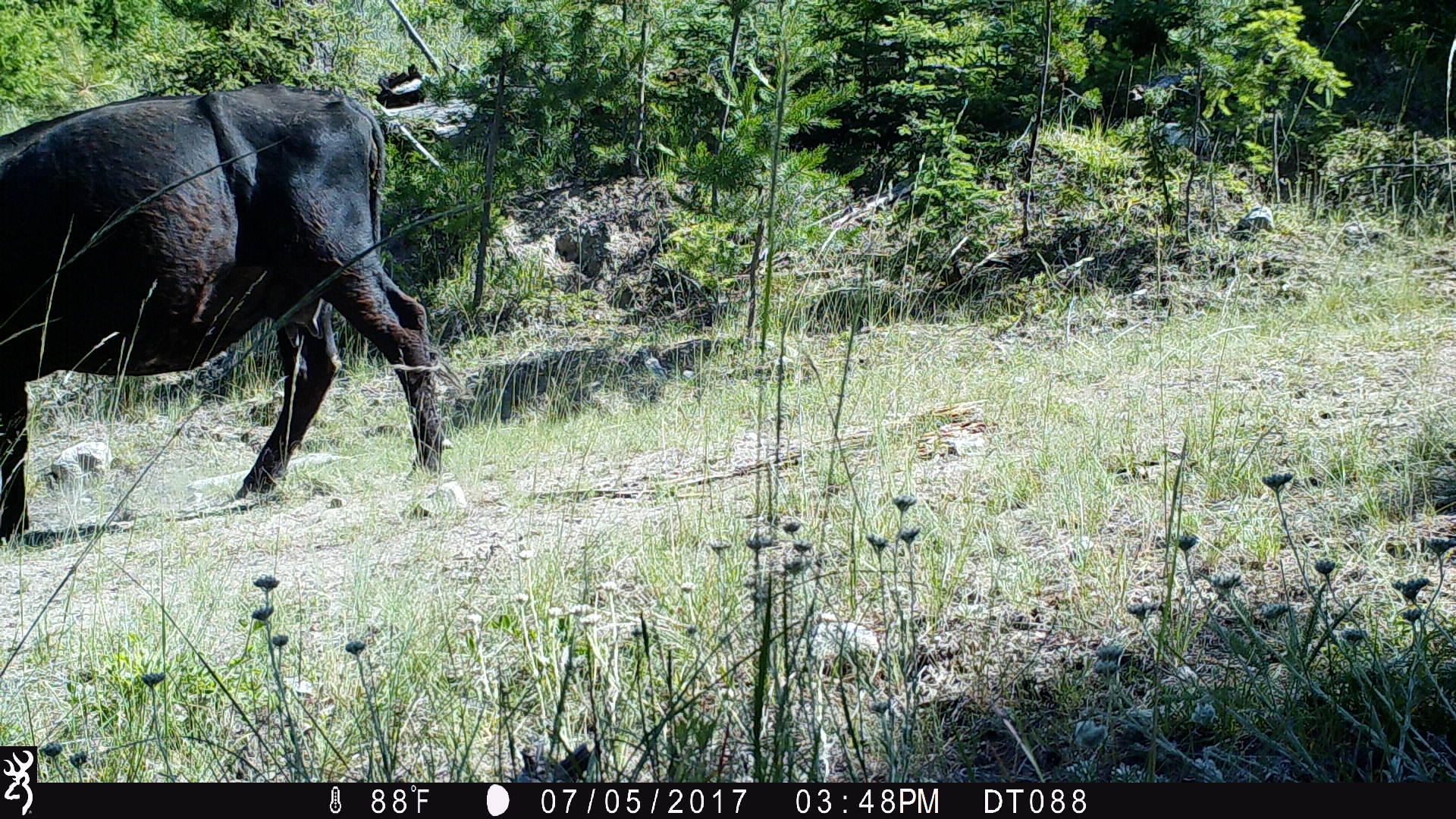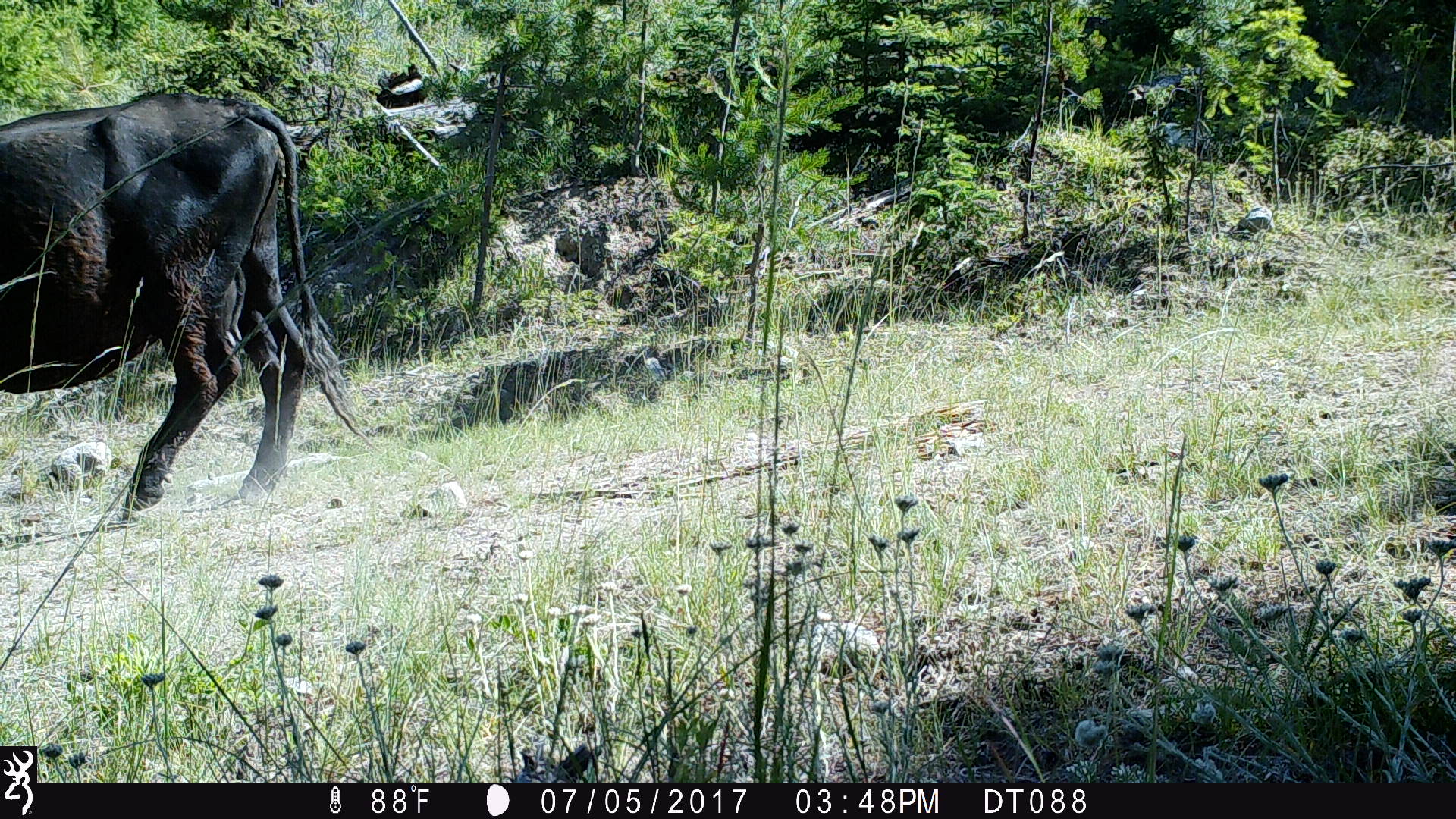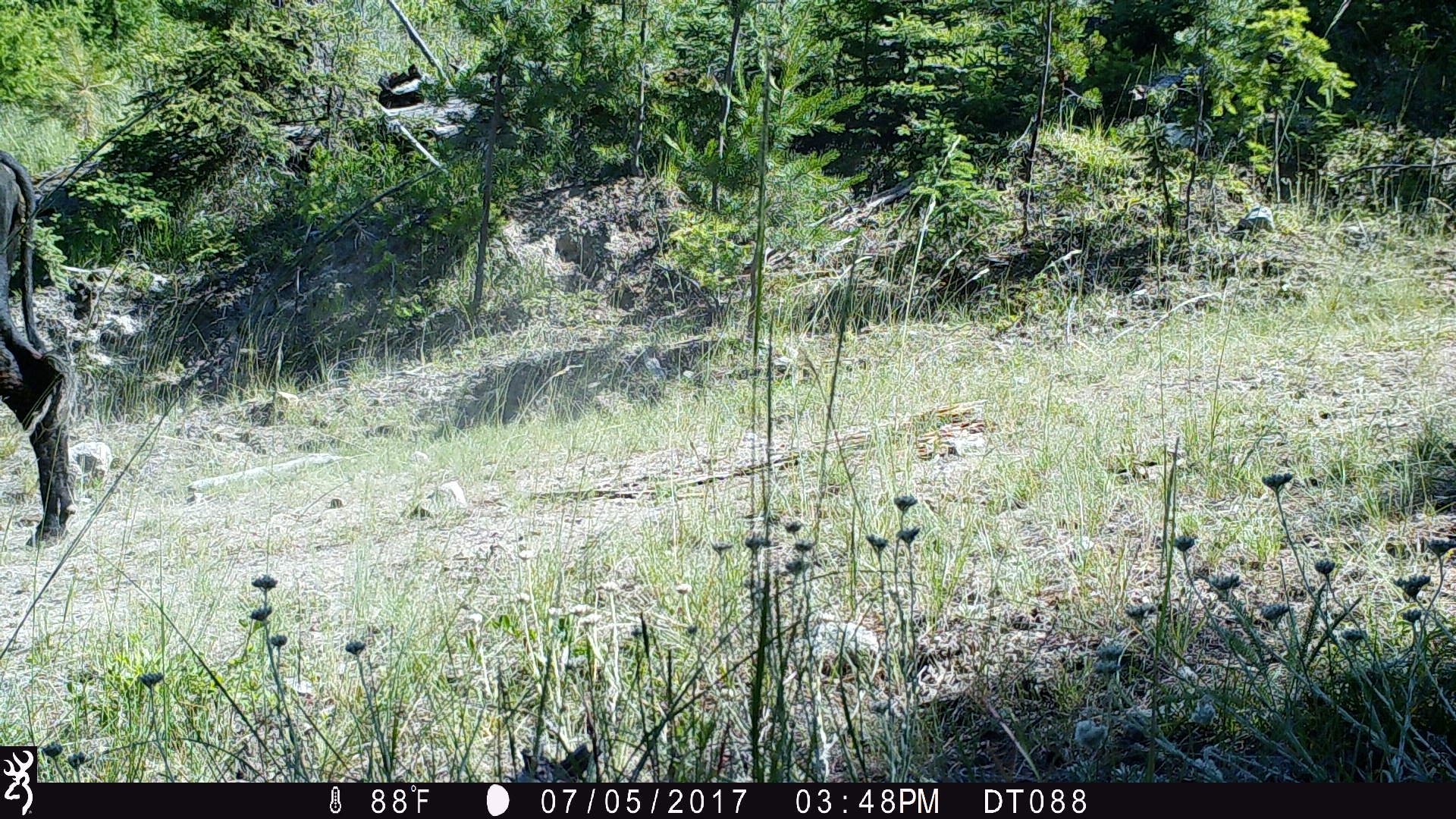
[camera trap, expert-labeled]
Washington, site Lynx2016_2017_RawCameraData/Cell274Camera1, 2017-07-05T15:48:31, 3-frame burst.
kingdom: Animalia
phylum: Chordata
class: Mammalia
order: Artiodactyla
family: Bovidae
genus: Bos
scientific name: Bos taurus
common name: domestic cattle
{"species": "domestic cattle (Bos taurus)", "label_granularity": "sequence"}